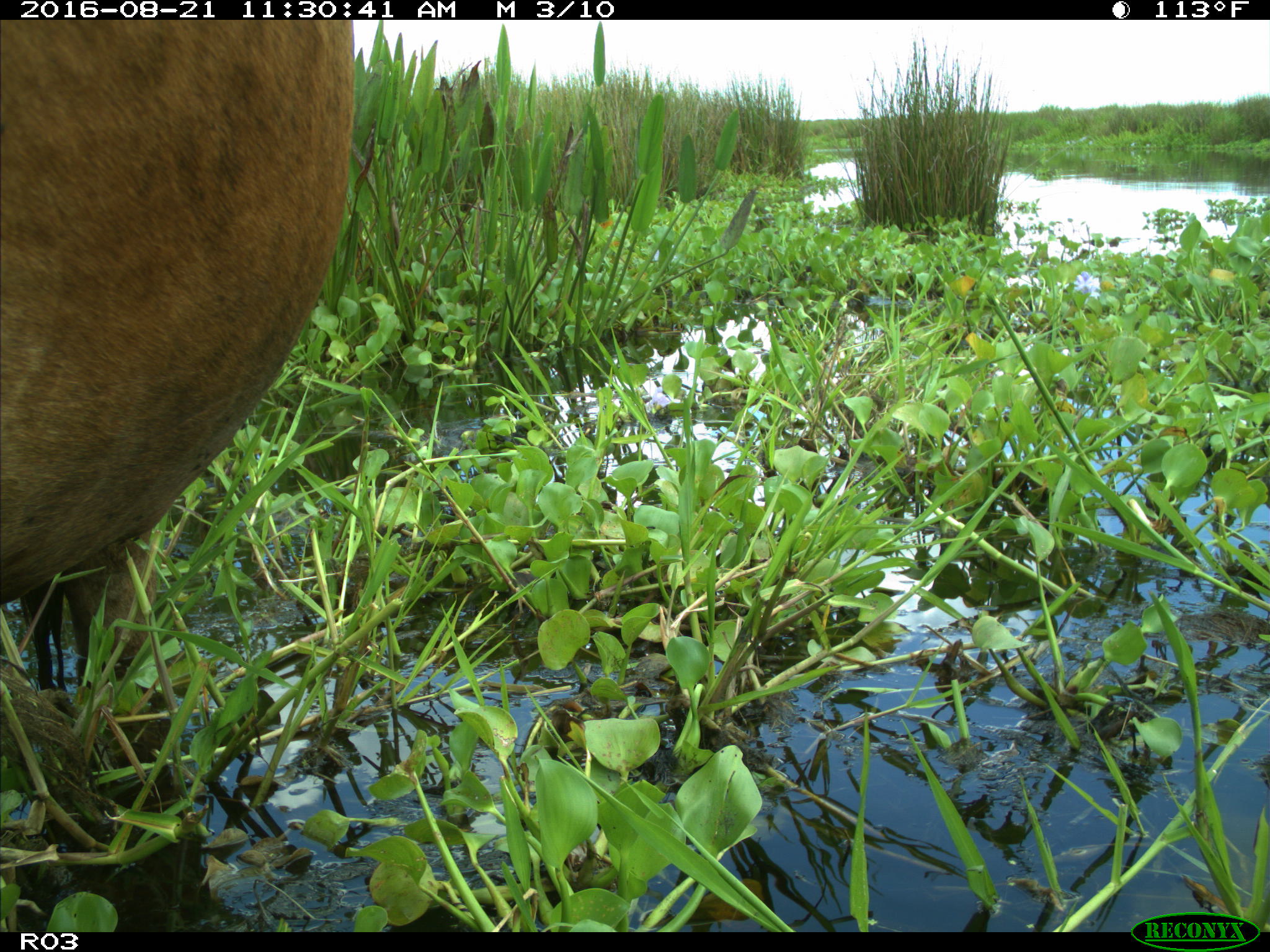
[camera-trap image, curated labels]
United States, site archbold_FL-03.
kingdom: Animalia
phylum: Chordata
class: Mammalia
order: Artiodactyla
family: Bovidae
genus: Bos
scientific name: Bos taurus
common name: domestic cow